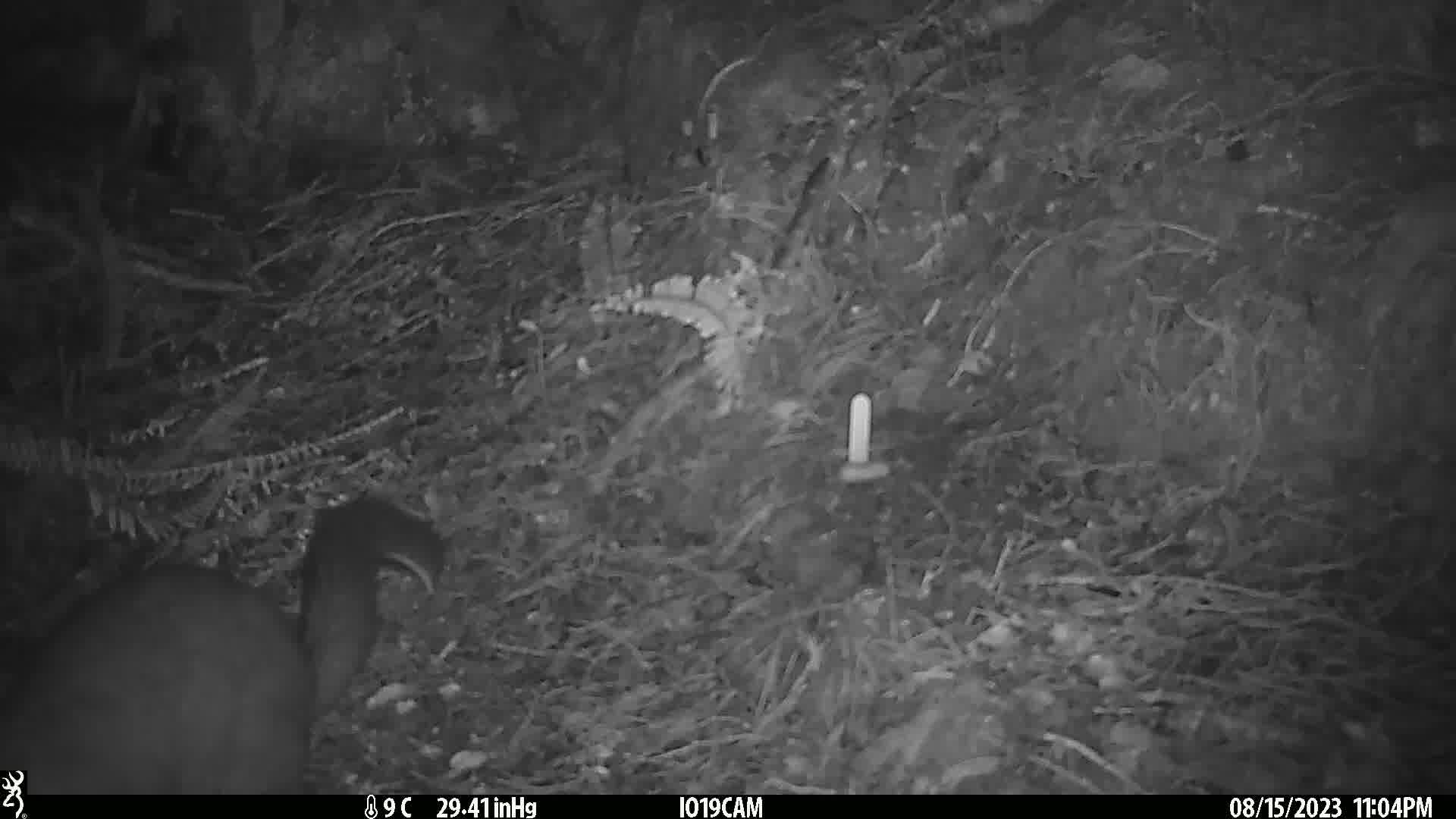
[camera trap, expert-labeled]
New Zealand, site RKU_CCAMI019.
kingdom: Animalia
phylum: Chordata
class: Mammalia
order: Diprotodontia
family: Phalangeridae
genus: Trichosurus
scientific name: Trichosurus vulpecula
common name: common brushtail possum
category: possum